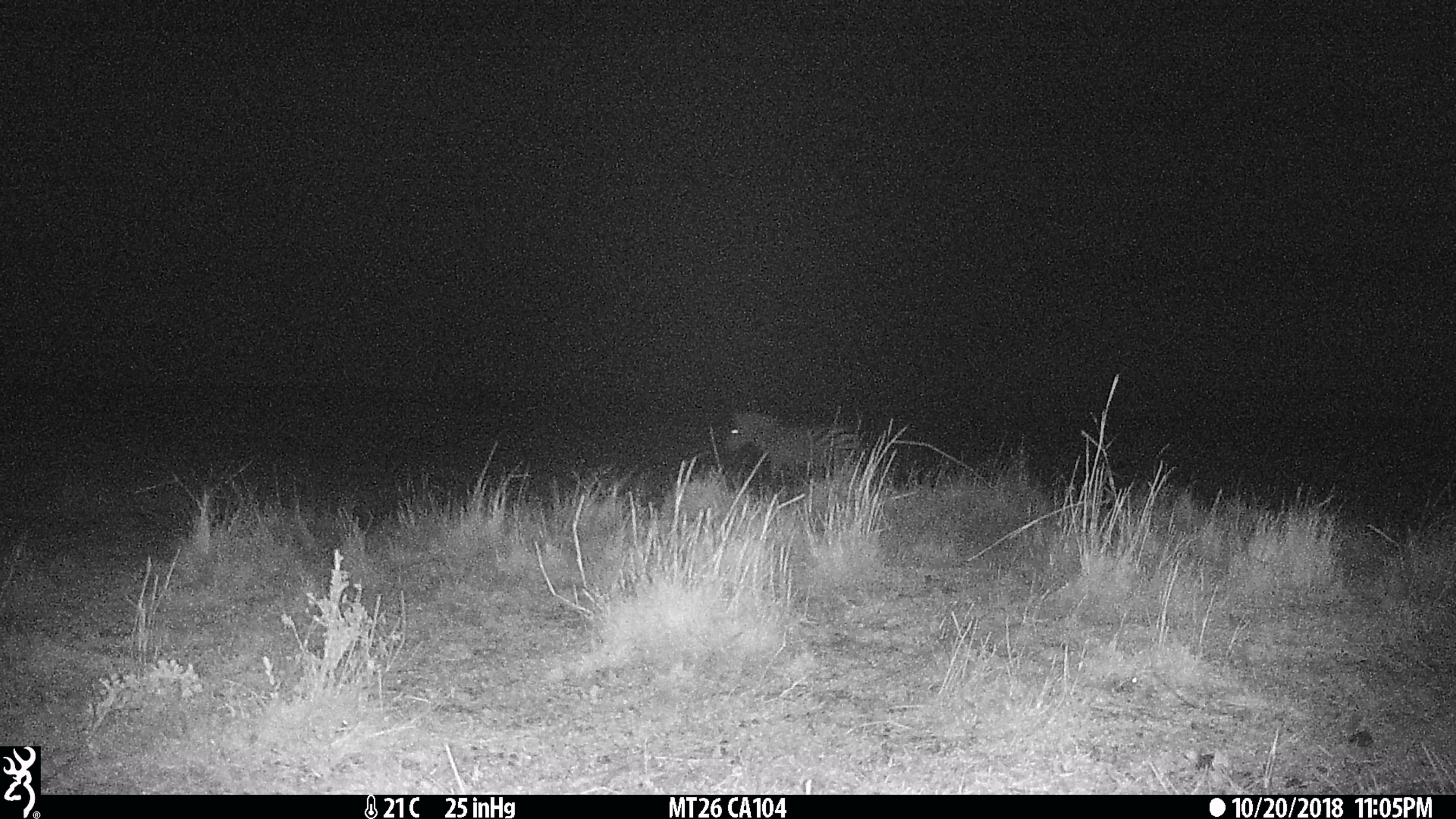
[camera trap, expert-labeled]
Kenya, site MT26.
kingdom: Animalia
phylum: Chordata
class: Mammalia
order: Perissodactyla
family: Equidae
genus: Equus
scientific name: Equus quagga burchellii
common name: burchell's zebra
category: zebra